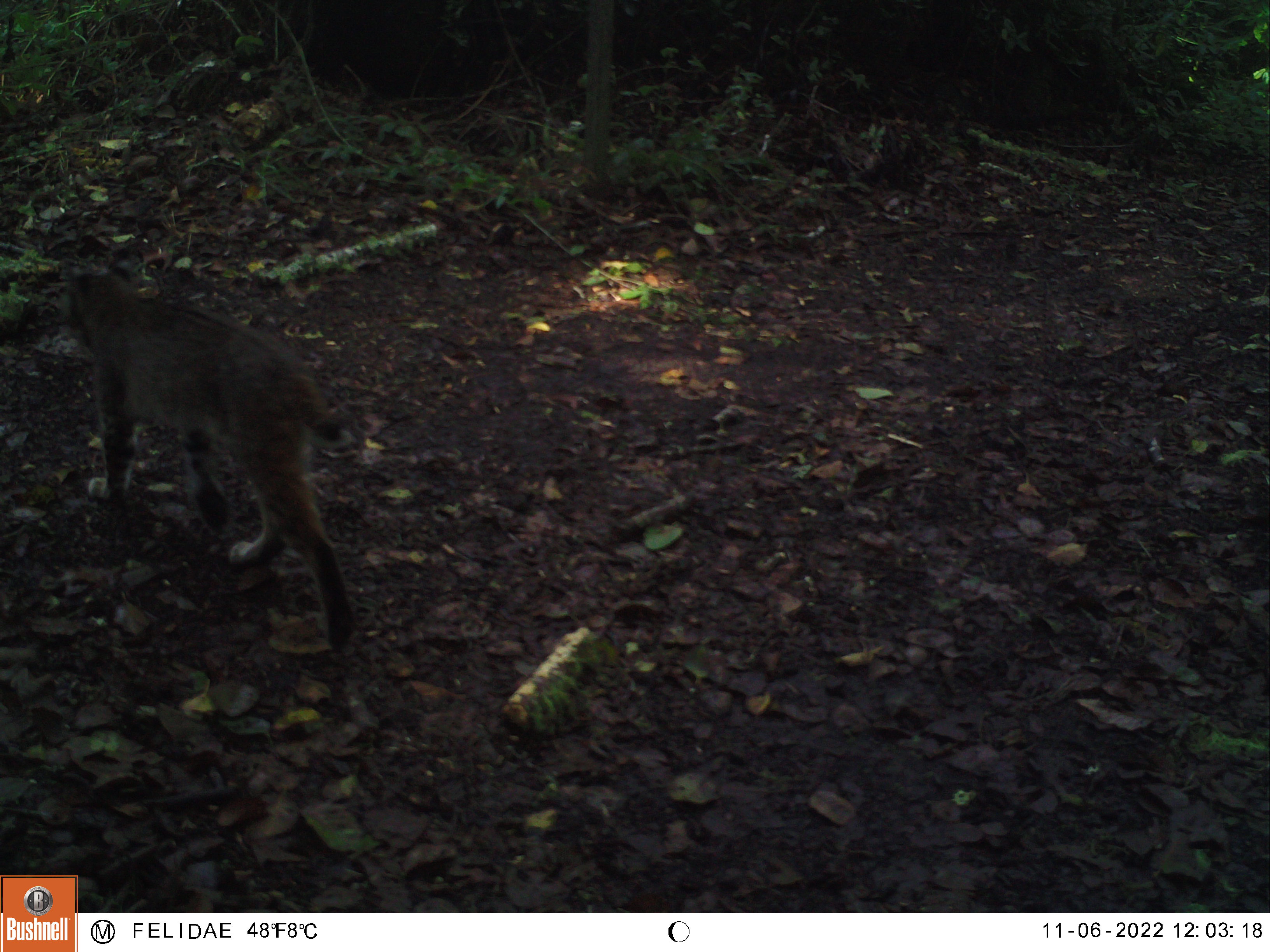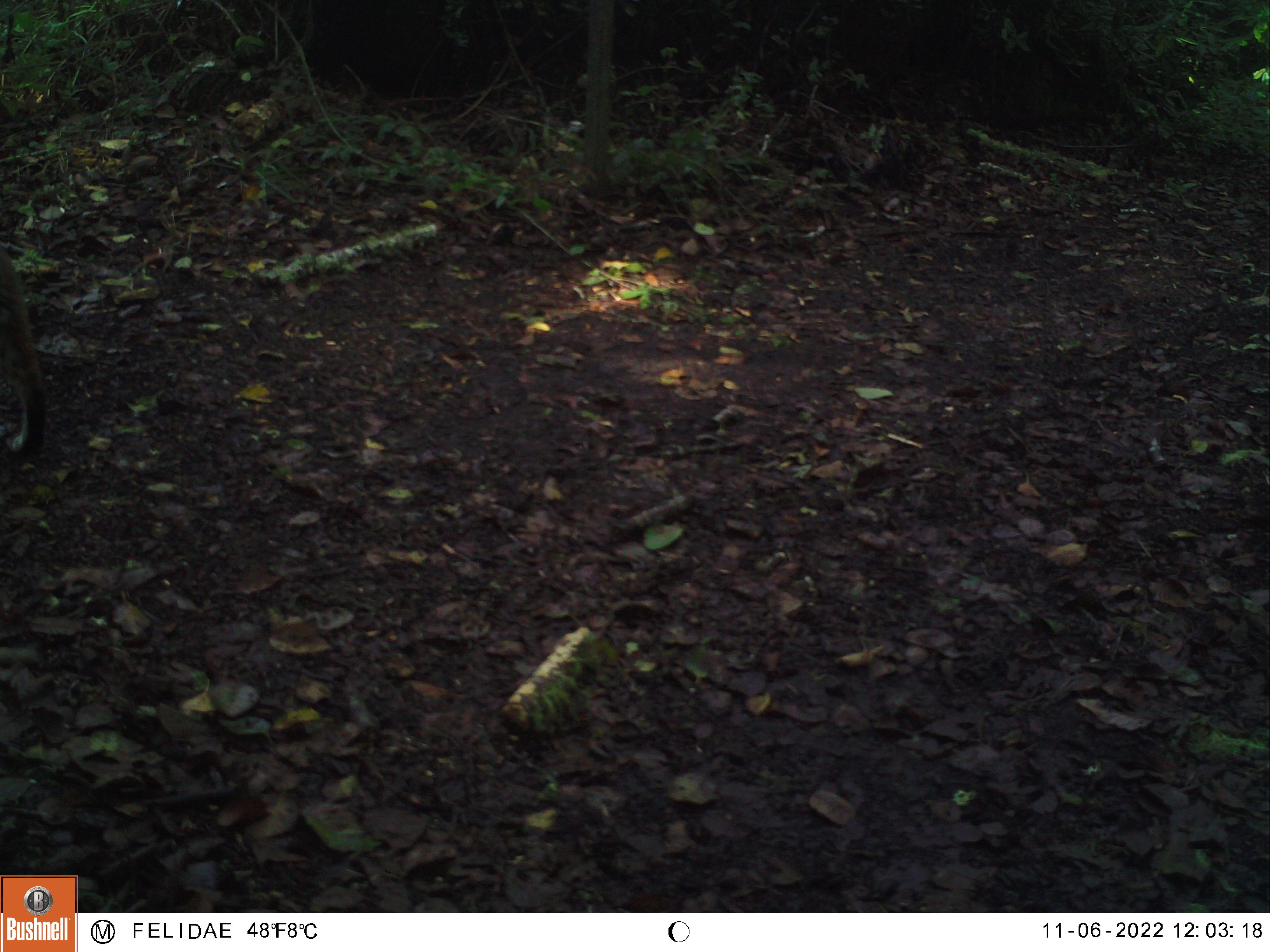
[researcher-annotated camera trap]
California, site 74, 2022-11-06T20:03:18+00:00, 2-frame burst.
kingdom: Animalia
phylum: Chordata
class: Mammalia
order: Carnivora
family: Felidae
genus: Lynx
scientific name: Lynx rufus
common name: bobcat